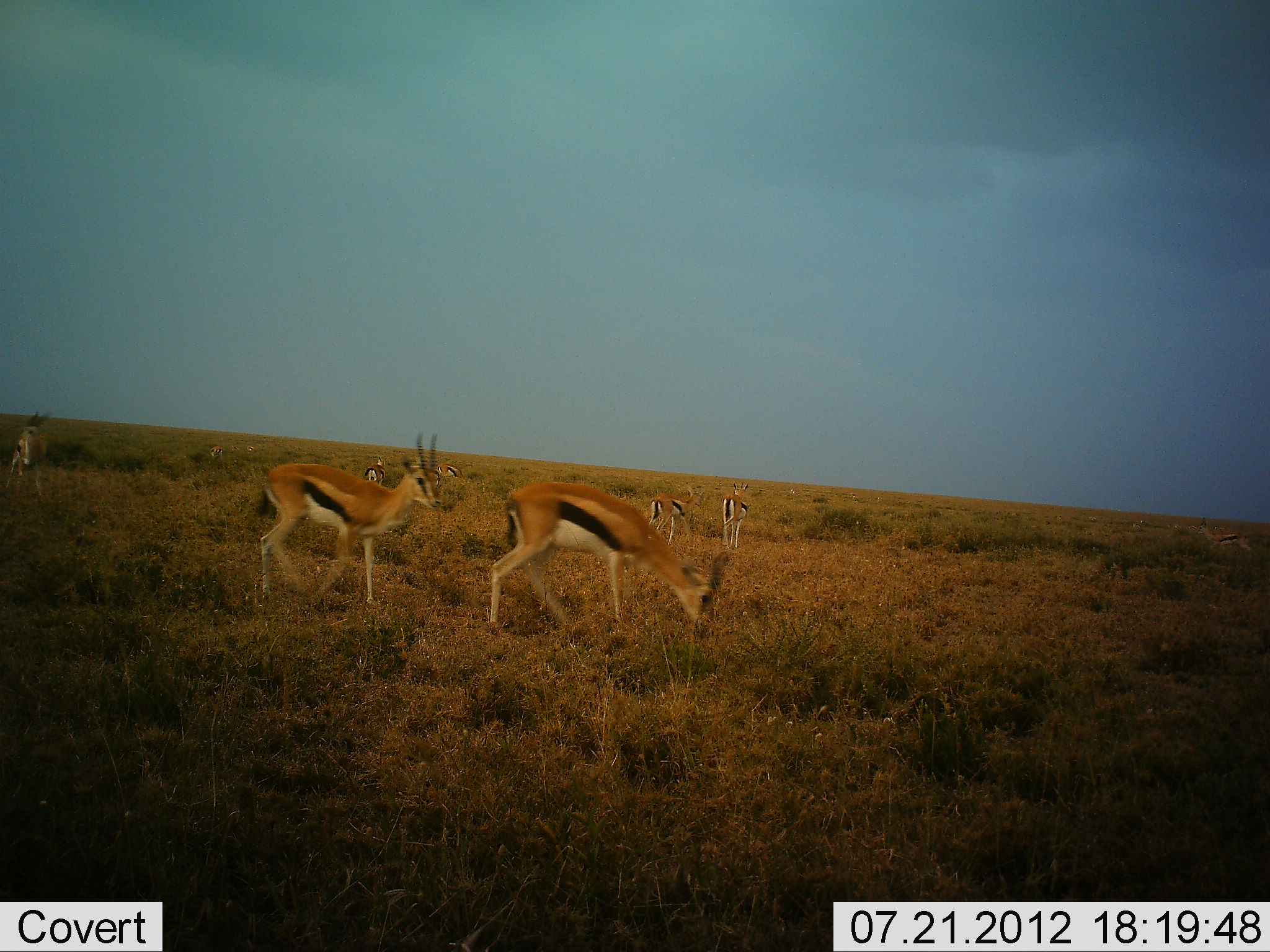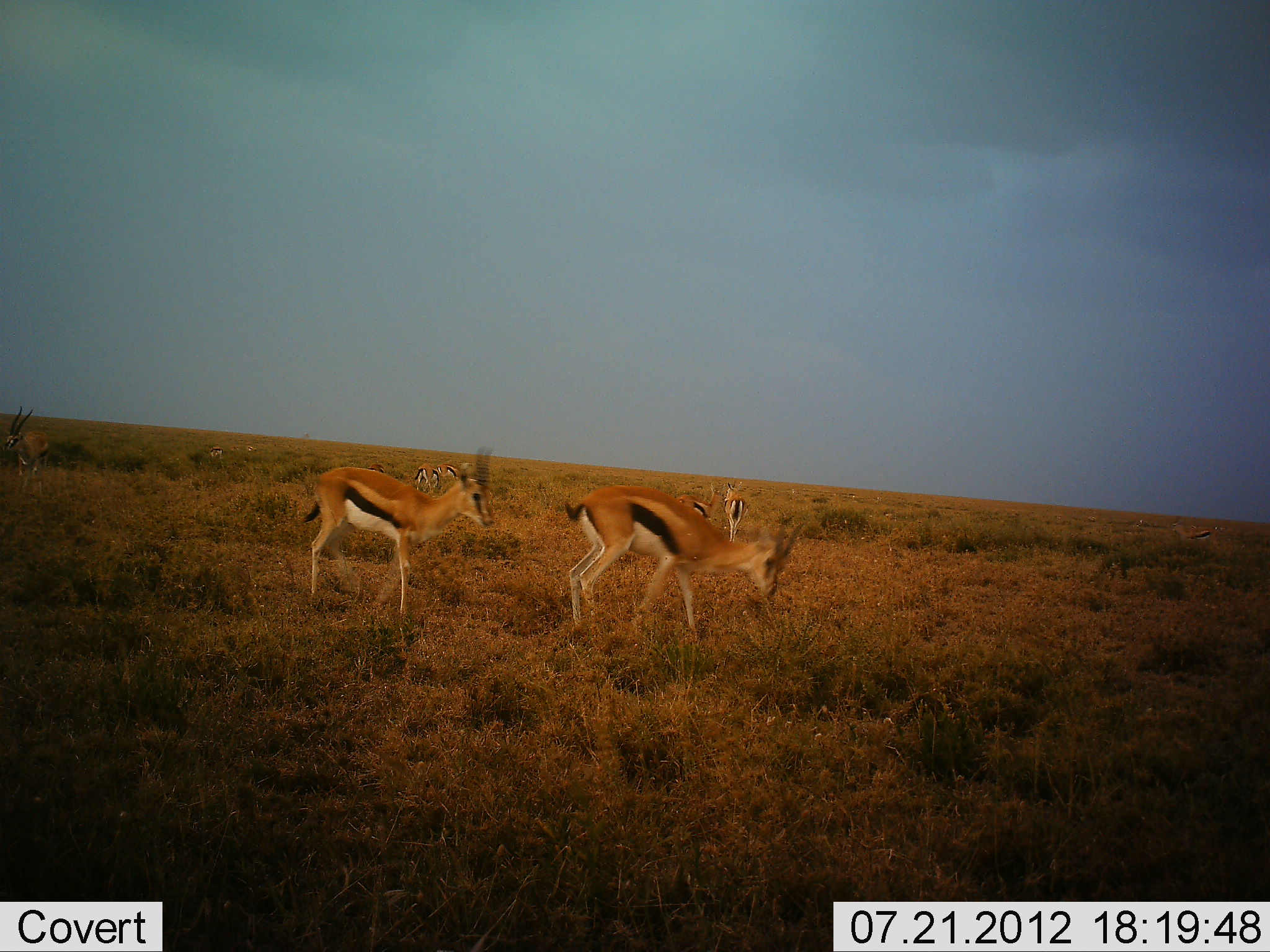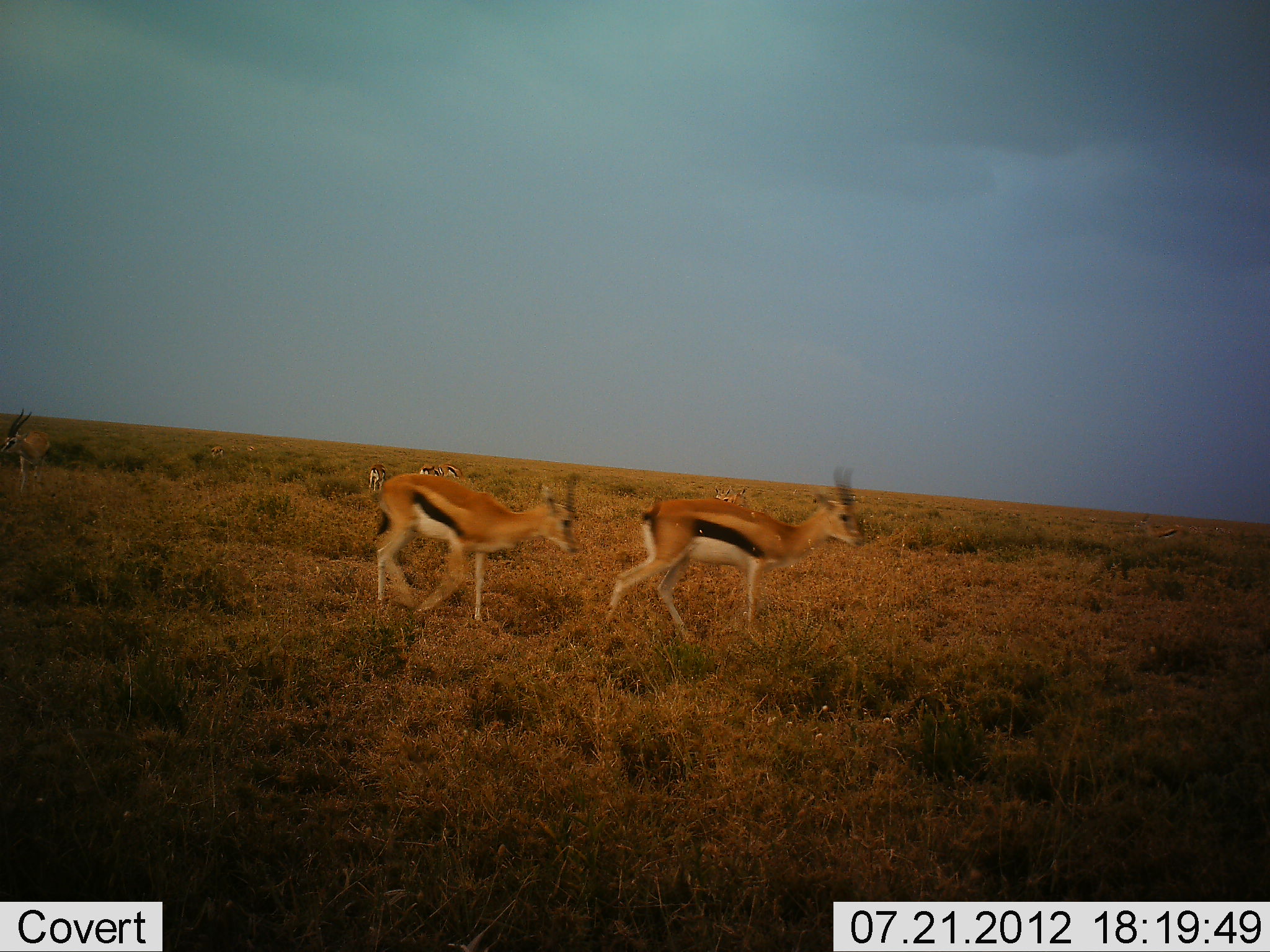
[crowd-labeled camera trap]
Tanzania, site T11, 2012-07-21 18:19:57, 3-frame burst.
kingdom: Animalia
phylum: Chordata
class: Mammalia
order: Artiodactyla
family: Bovidae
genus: Eudorcas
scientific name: Eudorcas thomsonii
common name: thomson's gazelle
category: gazellethomsons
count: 8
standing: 55%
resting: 9%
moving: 100%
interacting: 0%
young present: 0%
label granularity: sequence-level